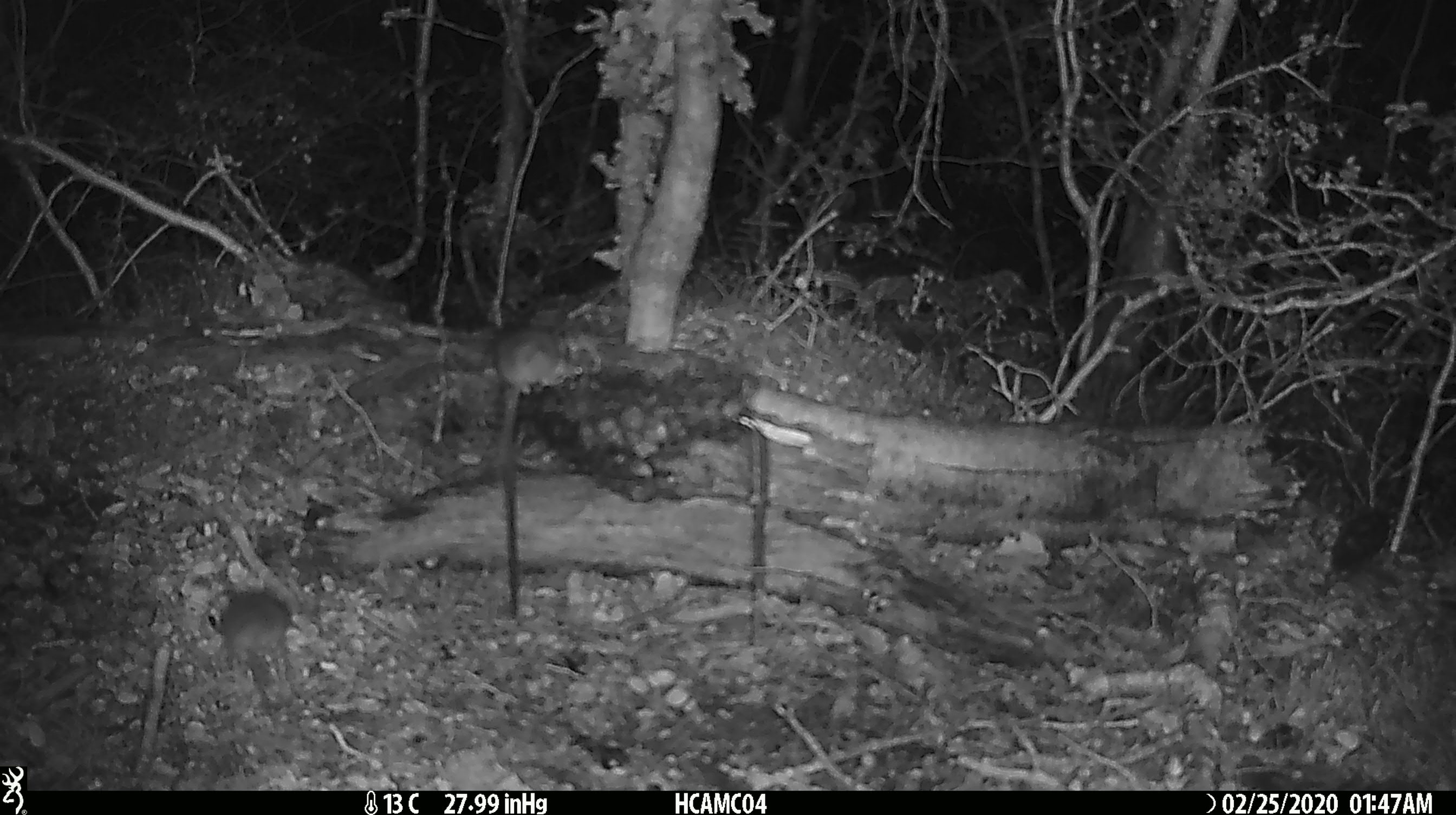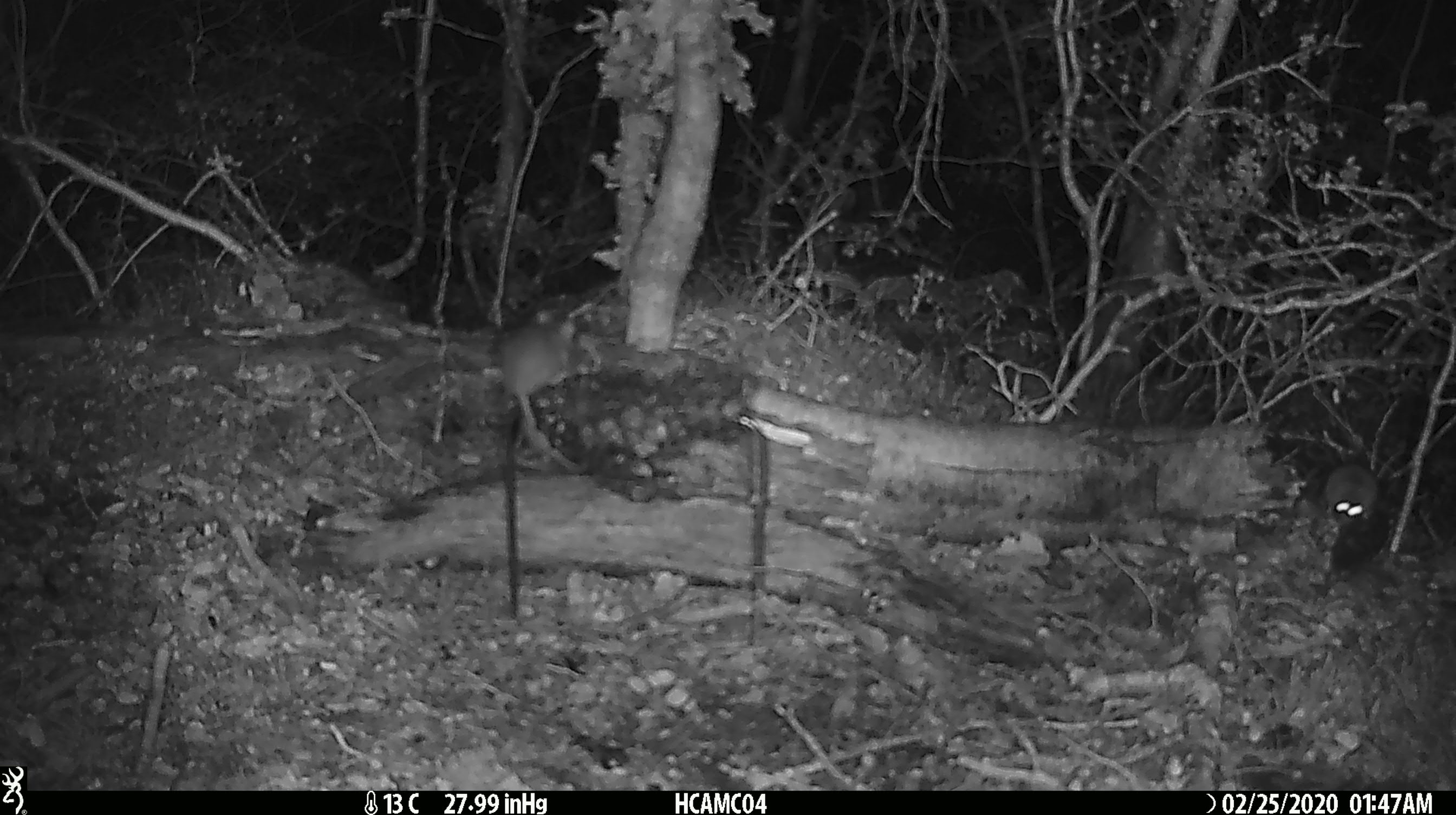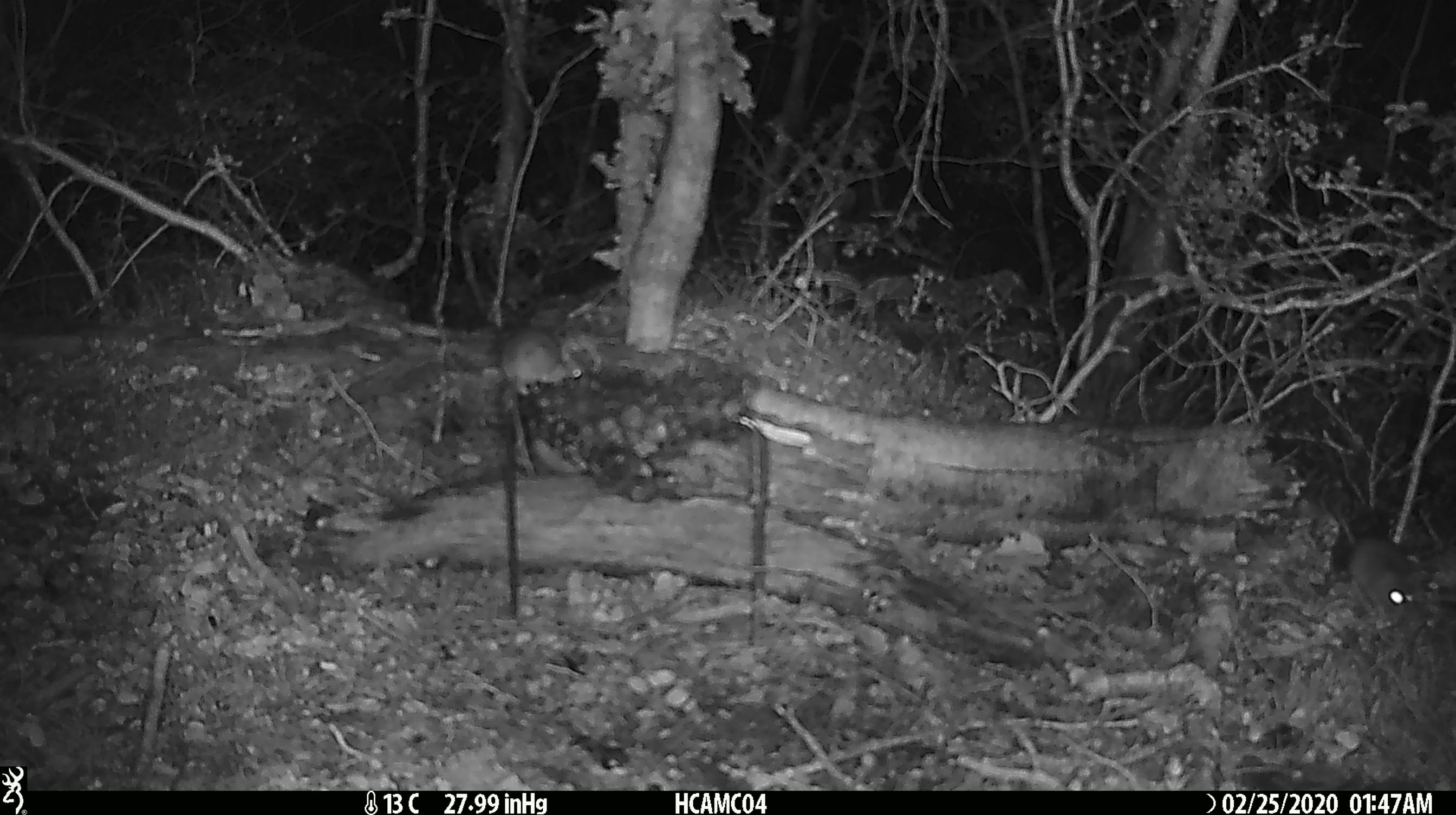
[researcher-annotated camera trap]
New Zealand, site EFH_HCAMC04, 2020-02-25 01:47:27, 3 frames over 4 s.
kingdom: Animalia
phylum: Chordata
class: Mammalia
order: Rodentia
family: Muridae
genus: Mus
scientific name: Mus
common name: mouse